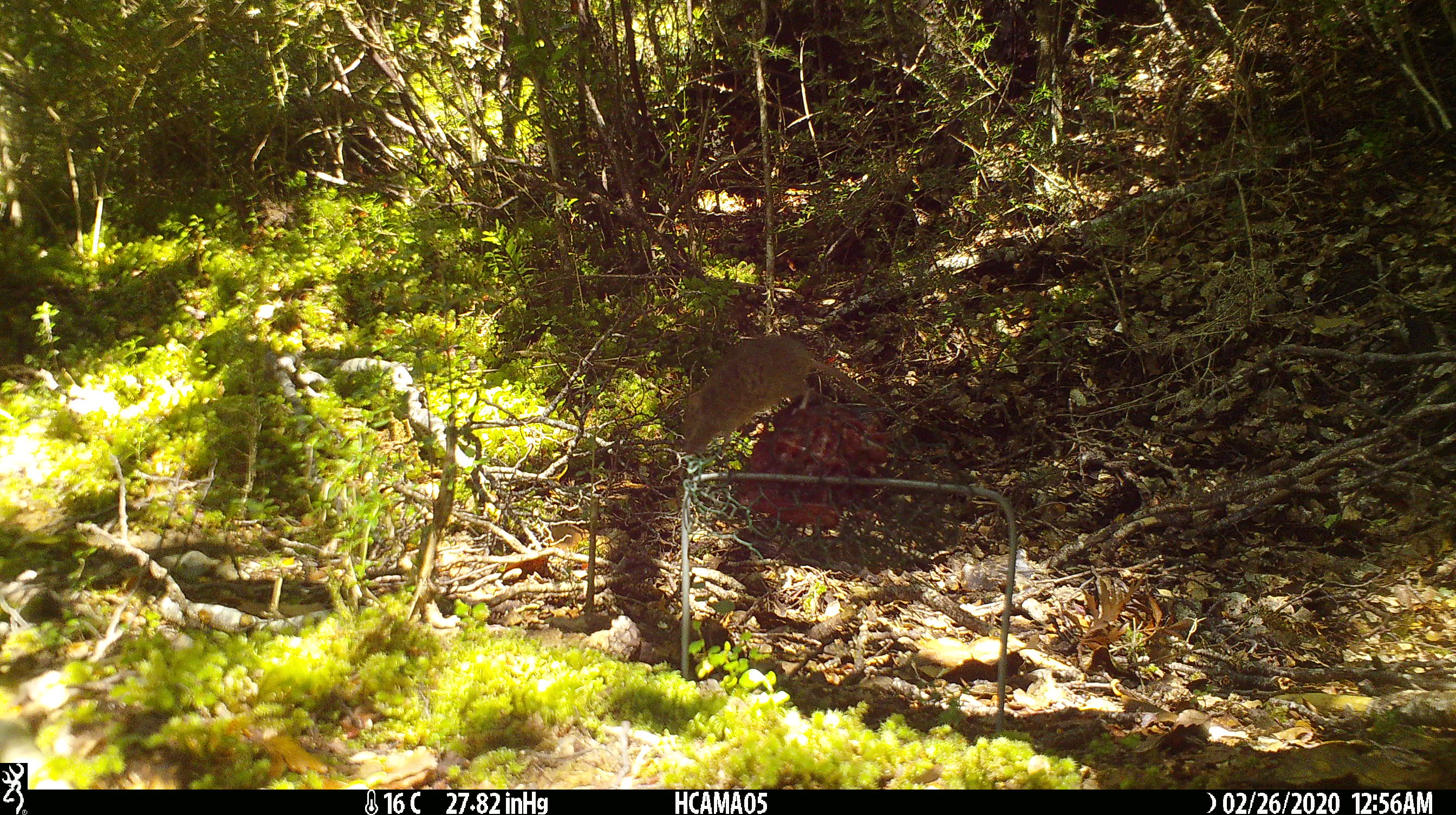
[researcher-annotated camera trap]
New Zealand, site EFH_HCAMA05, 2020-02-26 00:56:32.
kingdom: Animalia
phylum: Chordata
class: Mammalia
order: Rodentia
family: Muridae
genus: Mus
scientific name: Mus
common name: mouse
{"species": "mouse (Mus)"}